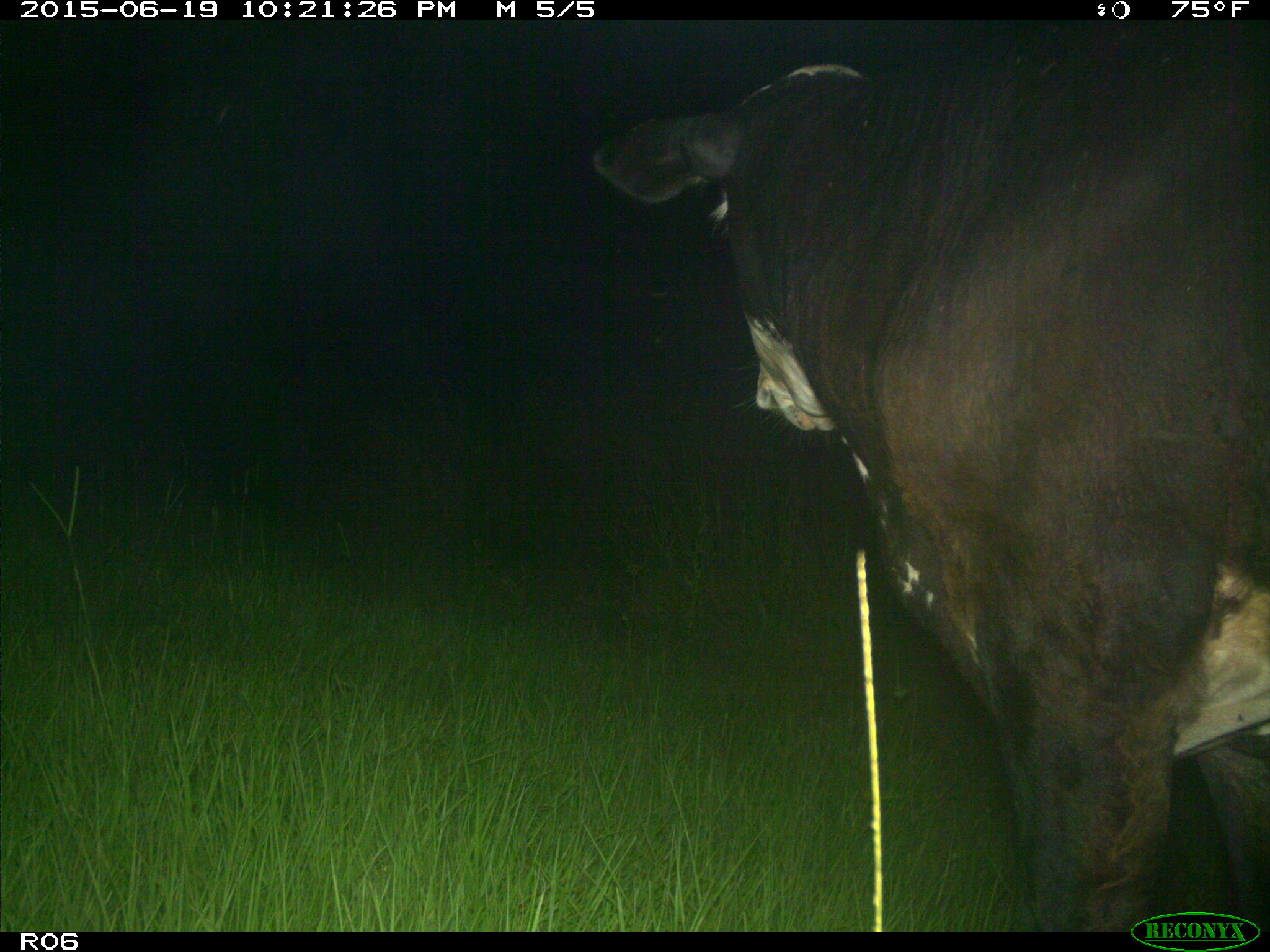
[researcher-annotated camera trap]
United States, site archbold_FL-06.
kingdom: Animalia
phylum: Chordata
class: Mammalia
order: Artiodactyla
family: Bovidae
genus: Bos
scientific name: Bos taurus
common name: domestic cow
Bos taurus (domestic cow).